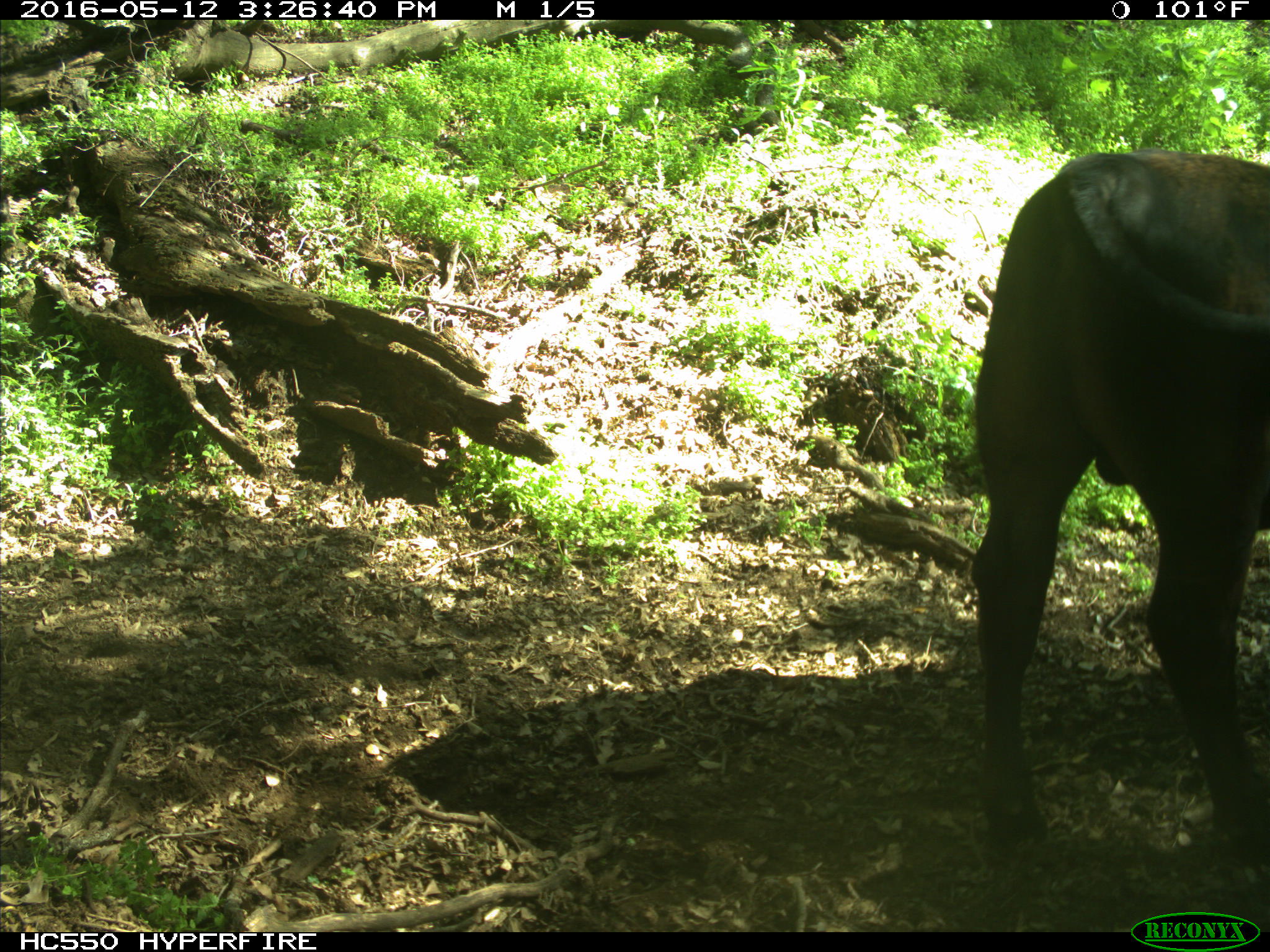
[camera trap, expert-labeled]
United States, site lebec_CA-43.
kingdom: Animalia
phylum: Chordata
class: Mammalia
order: Artiodactyla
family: Bovidae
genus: Bos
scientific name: Bos taurus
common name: domestic cow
Bos taurus (domestic cow).